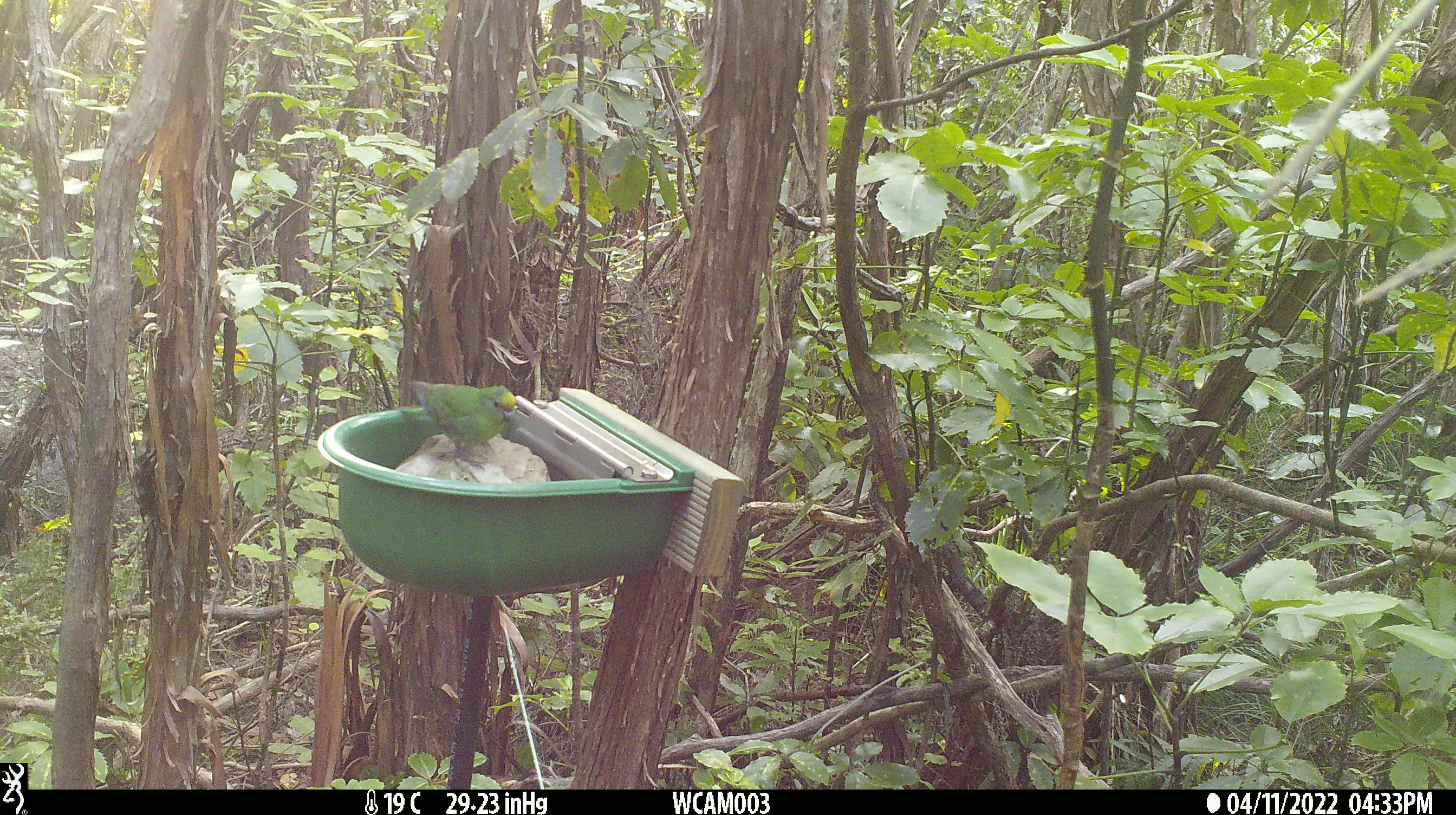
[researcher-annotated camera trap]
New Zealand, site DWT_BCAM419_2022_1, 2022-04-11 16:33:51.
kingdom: Animalia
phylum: Chordata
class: Aves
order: Psittaciformes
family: Psittaculidae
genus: Cyanoramphus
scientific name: Cyanoramphus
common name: parakeet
Parakeet (Cyanoramphus).